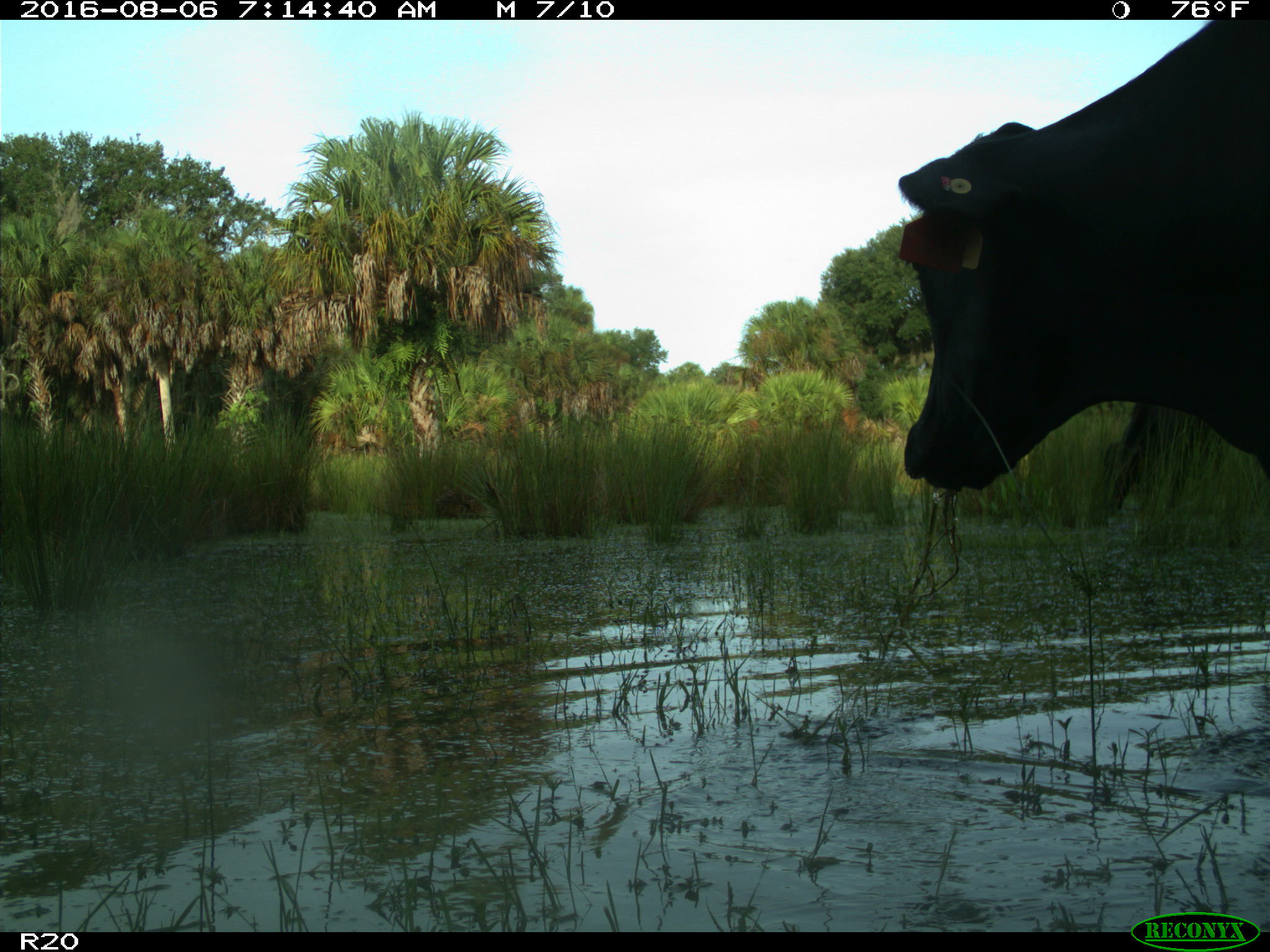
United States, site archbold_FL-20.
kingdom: Animalia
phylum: Chordata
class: Mammalia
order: Artiodactyla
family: Bovidae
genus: Bos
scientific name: Bos taurus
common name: domestic cow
Bos taurus (domestic cow).